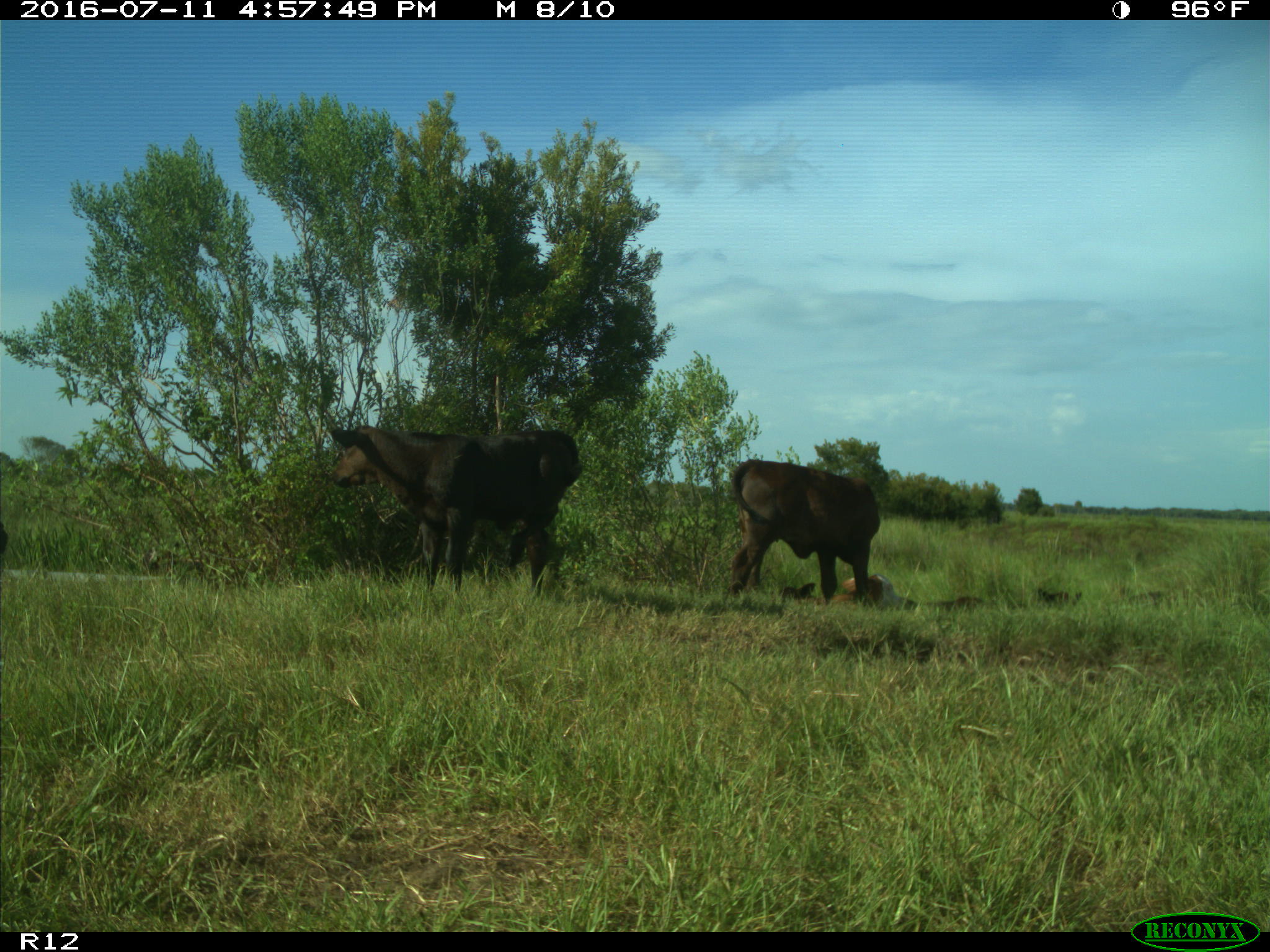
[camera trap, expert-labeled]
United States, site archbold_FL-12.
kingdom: Animalia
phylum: Chordata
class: Mammalia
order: Artiodactyla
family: Bovidae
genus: Bos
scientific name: Bos taurus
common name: domestic cow